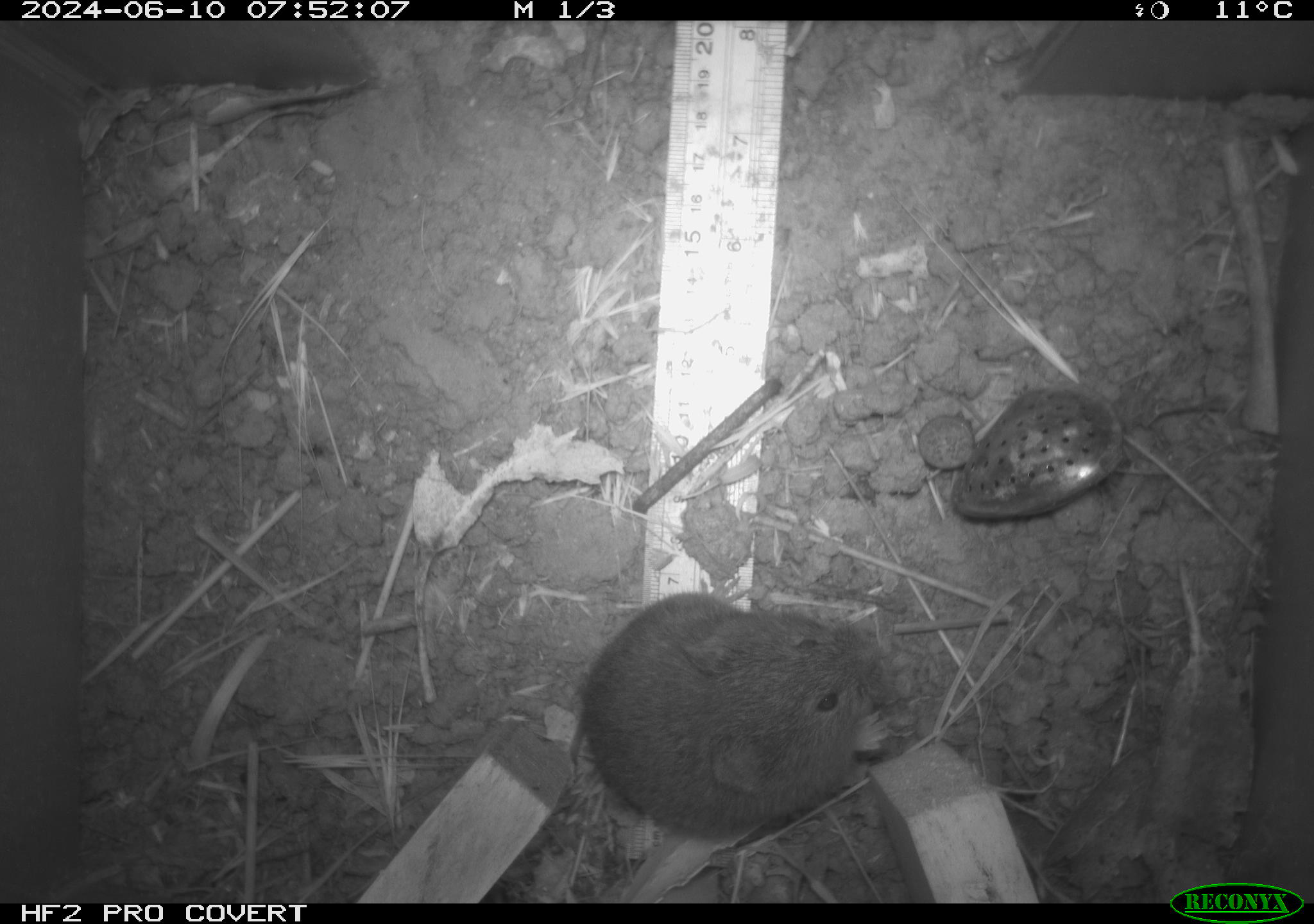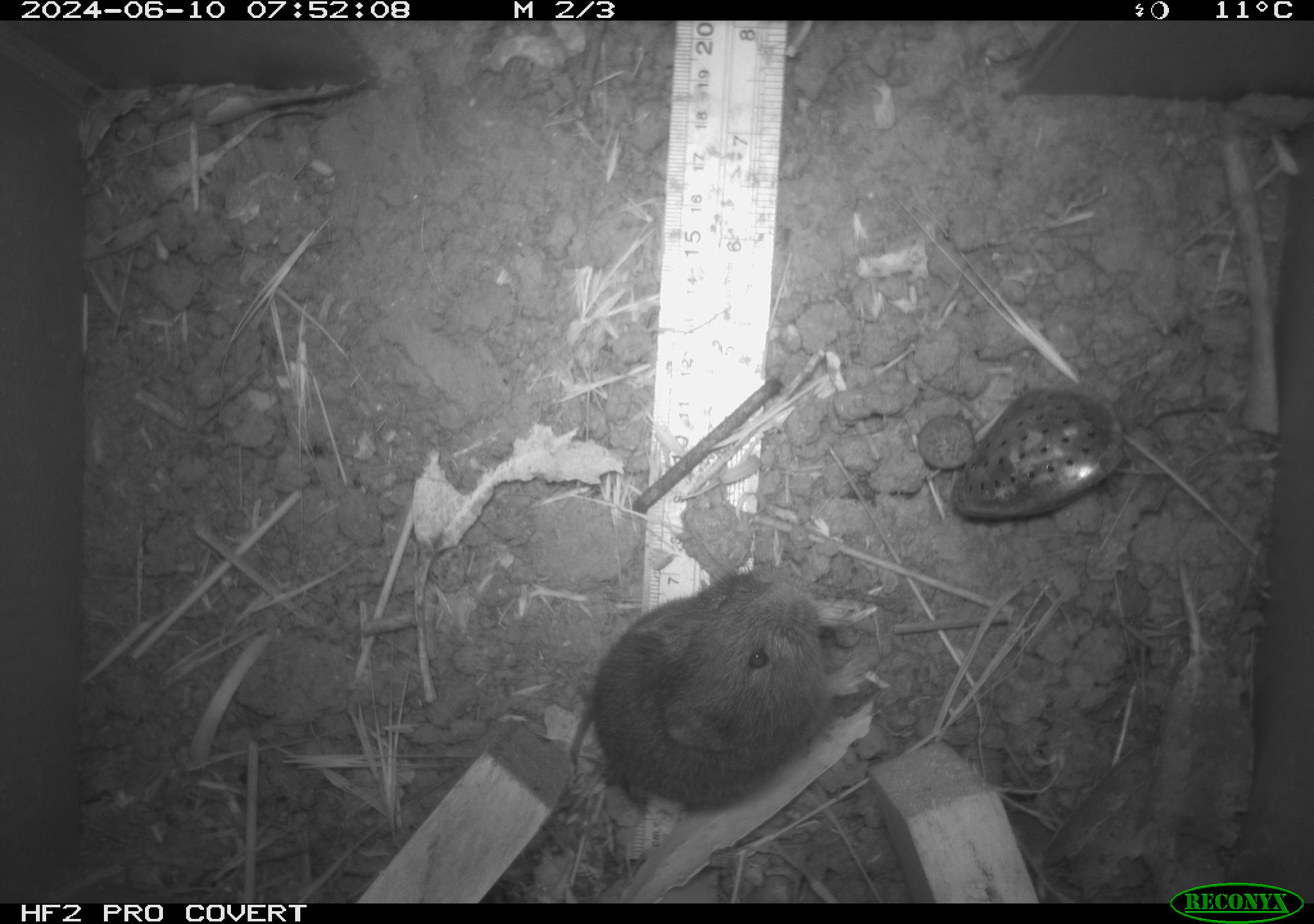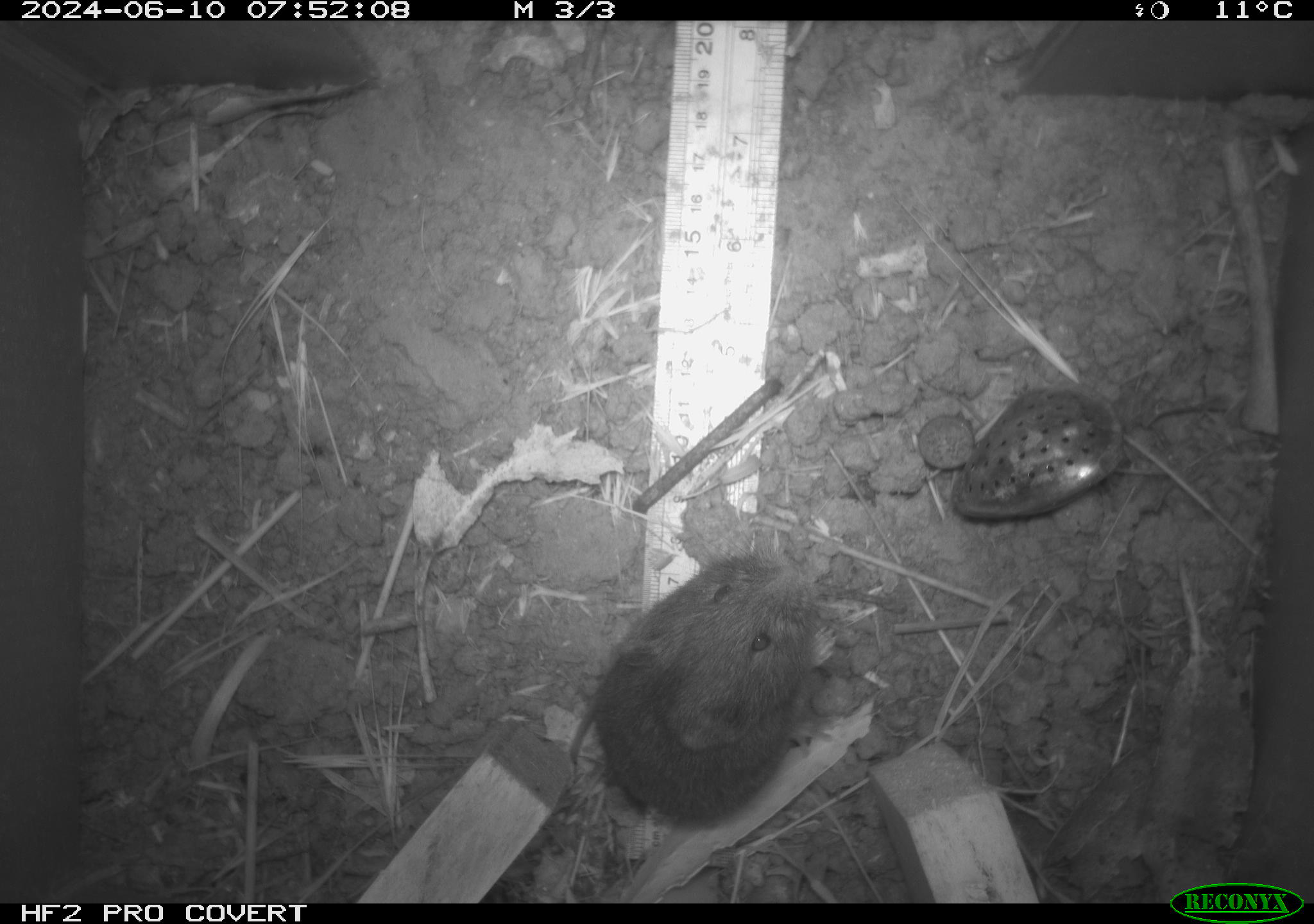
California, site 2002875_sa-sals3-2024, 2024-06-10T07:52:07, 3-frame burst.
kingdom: Animalia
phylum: Chordata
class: Mammalia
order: Rodentia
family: Cricetidae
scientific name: Arvicolinae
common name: voles, lemmings, and muskrats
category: arvicolinae subfamily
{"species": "arvicolinae subfamily (voles, lemmings, and muskrats) (Arvicolinae)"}